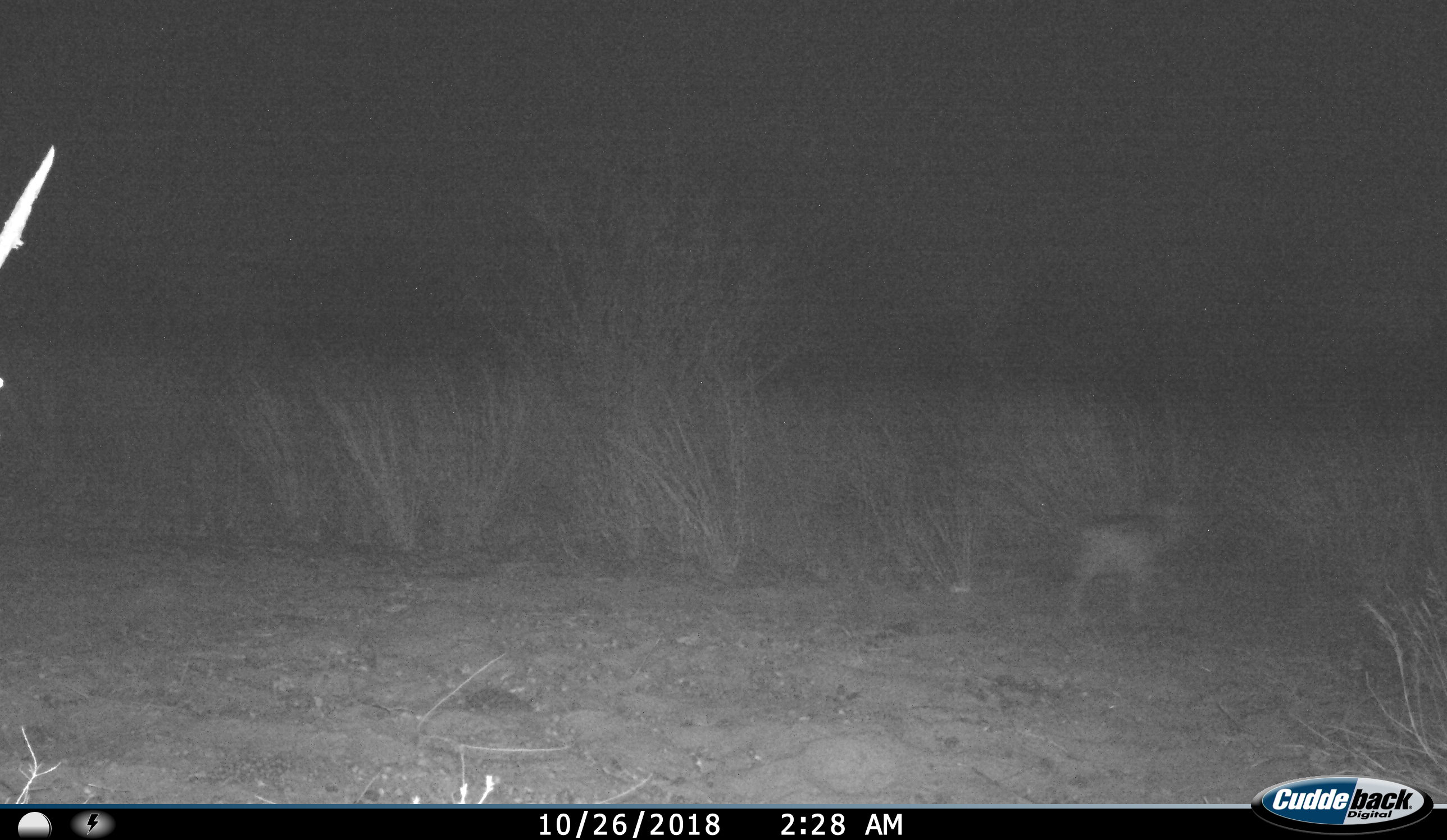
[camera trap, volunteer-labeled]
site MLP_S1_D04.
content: unidentified animal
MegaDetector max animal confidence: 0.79